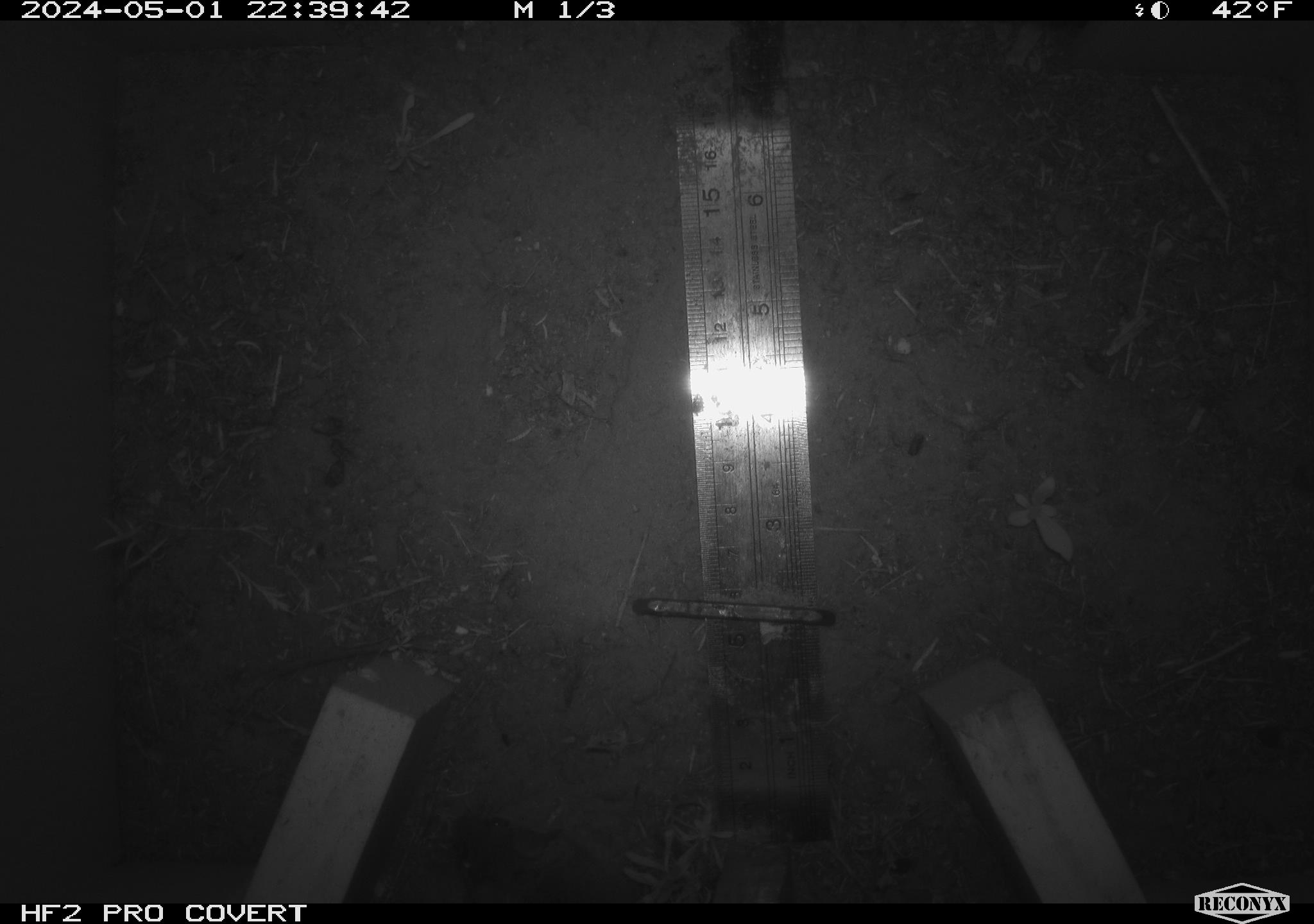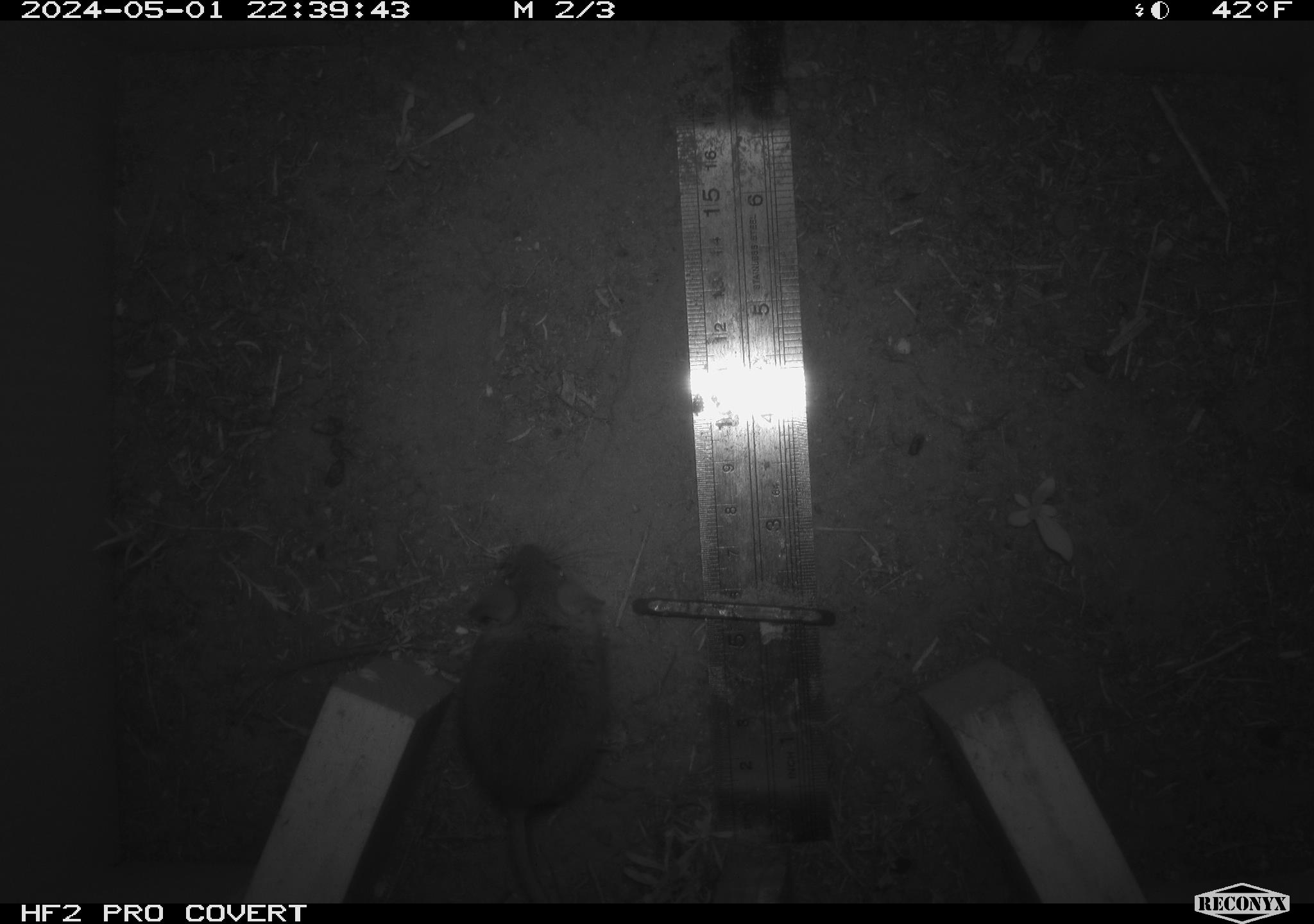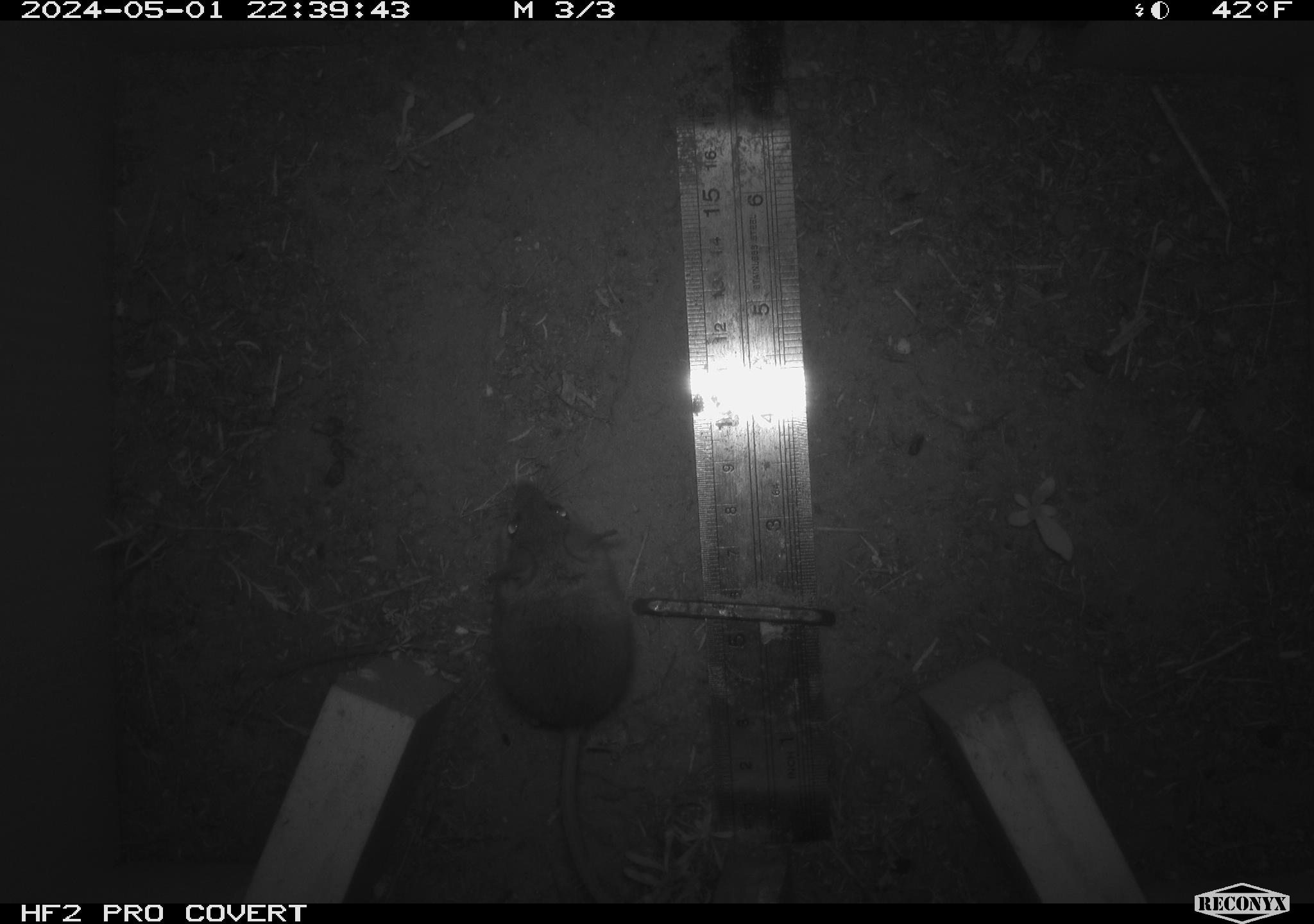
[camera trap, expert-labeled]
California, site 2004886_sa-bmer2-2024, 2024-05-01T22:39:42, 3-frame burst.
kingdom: Animalia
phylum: Chordata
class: Mammalia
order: Rodentia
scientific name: Rodentia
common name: mouse species